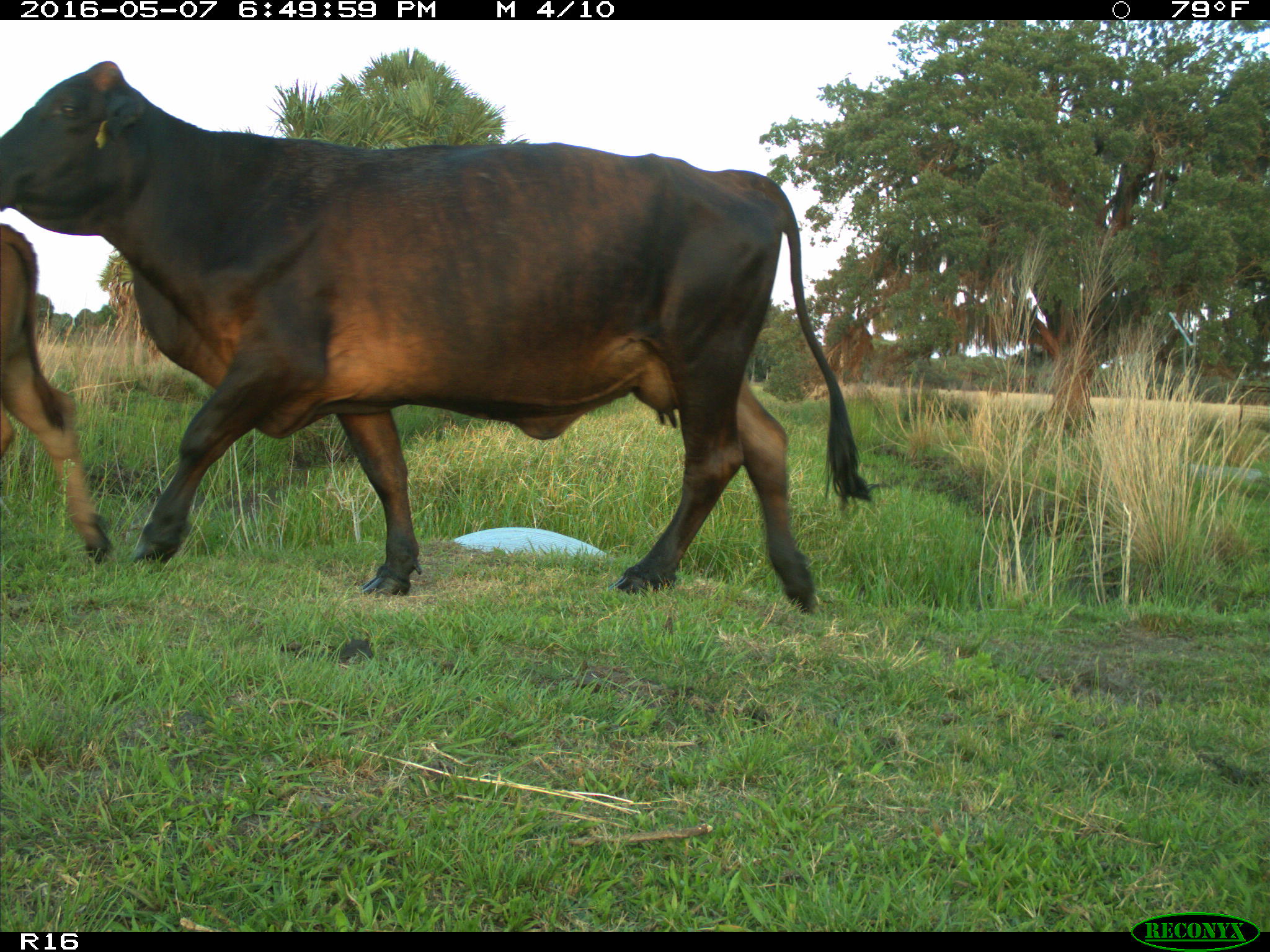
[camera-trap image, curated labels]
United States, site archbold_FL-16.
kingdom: Animalia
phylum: Chordata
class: Mammalia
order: Artiodactyla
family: Bovidae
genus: Bos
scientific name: Bos taurus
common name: domestic cow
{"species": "Bos taurus (domestic cow)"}